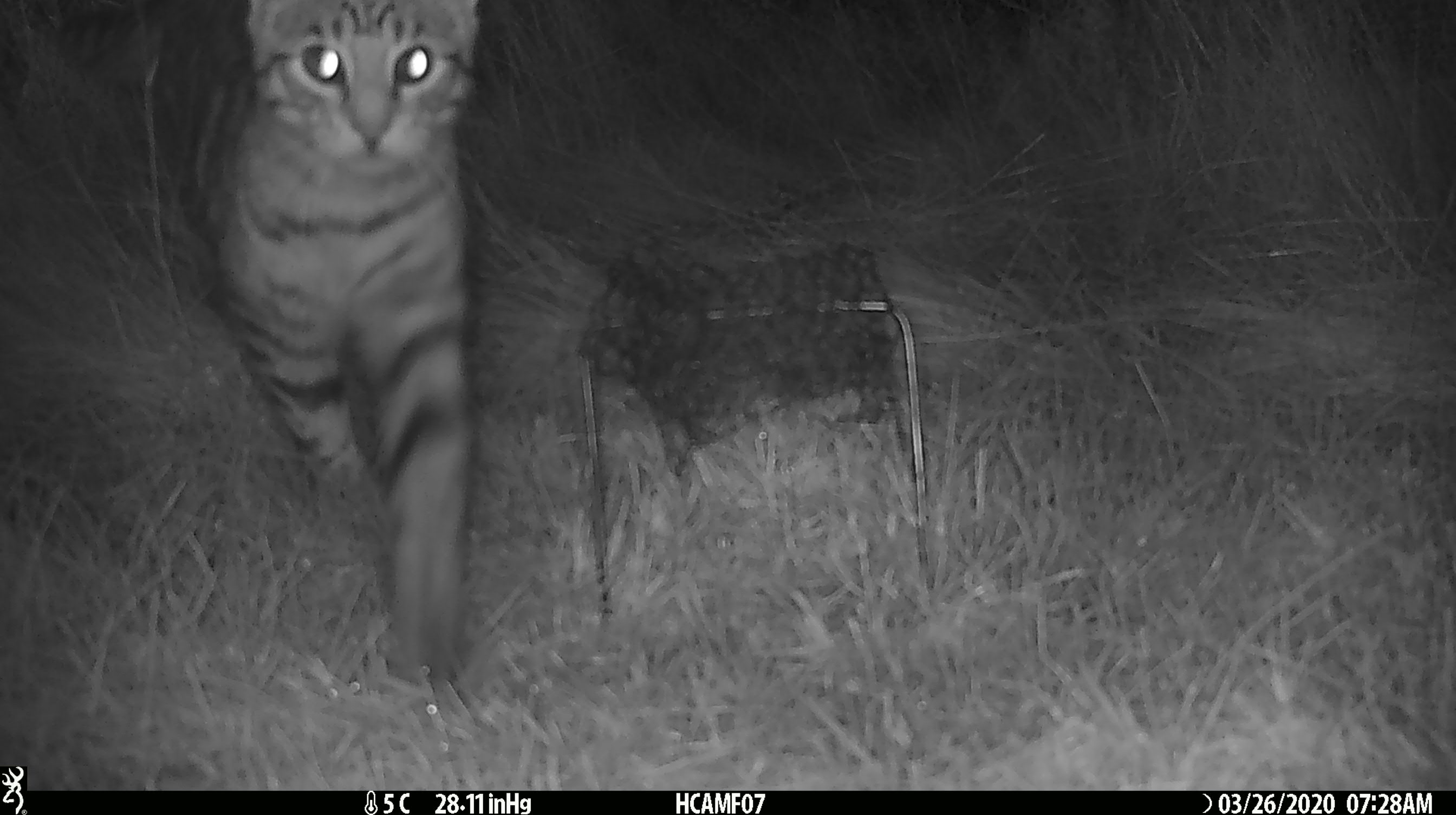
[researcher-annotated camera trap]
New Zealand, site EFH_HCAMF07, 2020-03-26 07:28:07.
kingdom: Animalia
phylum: Chordata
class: Mammalia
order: Carnivora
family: Felidae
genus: Felis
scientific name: Felis catus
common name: domestic cat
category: cat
Cat (domestic cat) (Felis catus).